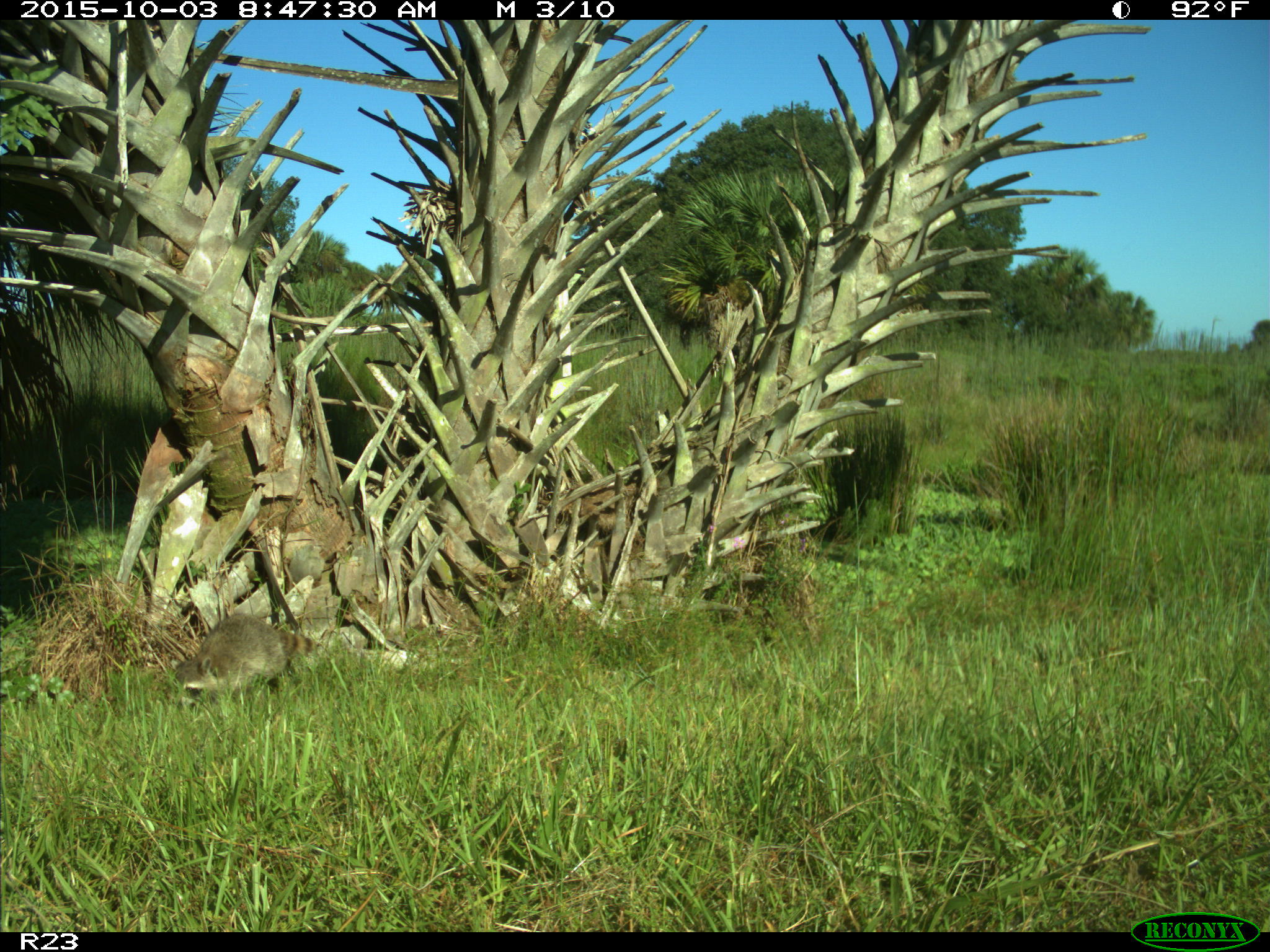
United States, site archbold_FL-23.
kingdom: Animalia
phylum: Chordata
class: Mammalia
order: Carnivora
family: Procyonidae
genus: Procyon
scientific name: Procyon lotor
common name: common raccoon